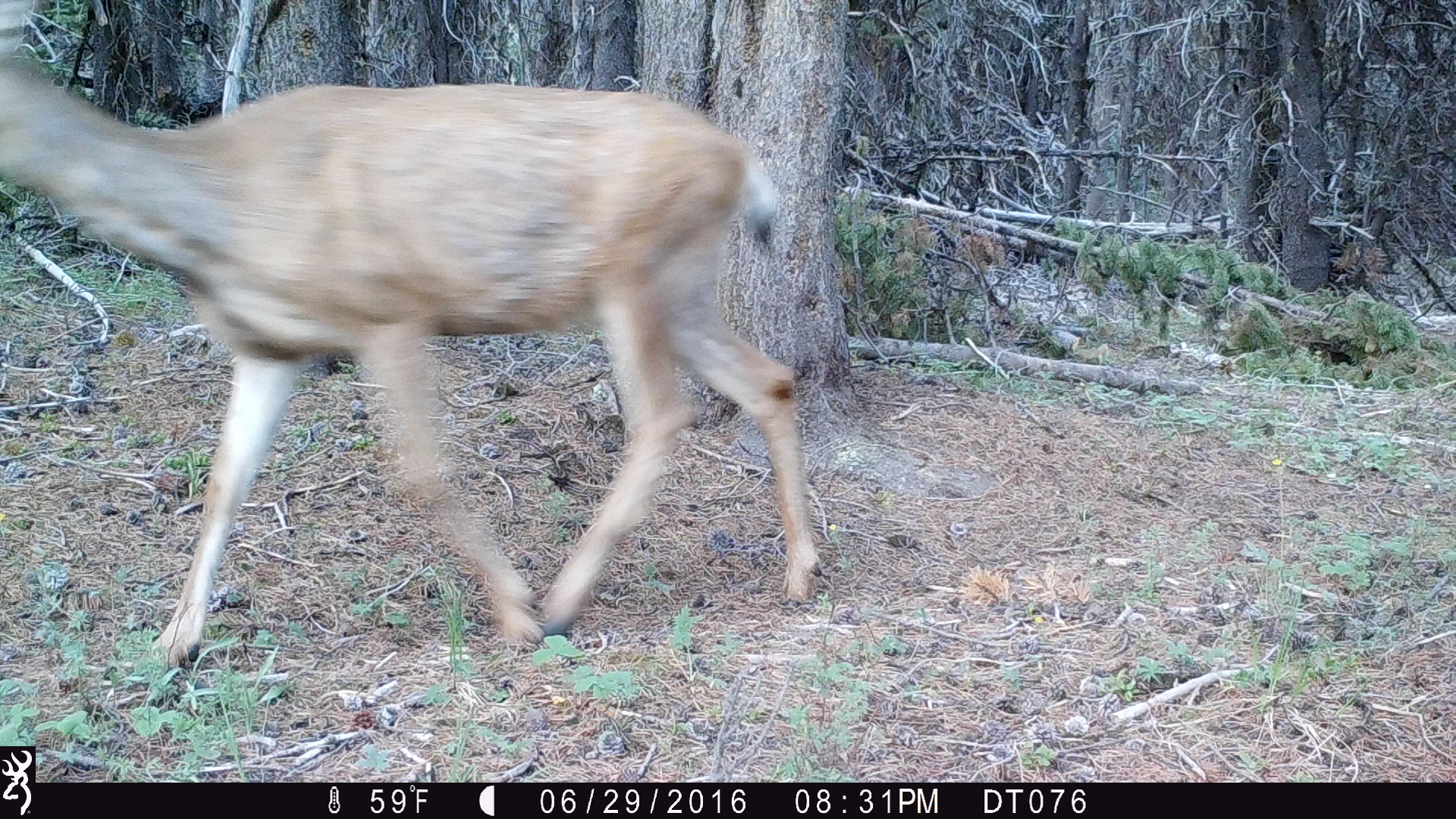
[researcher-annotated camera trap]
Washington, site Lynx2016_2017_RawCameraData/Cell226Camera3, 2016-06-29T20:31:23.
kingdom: Animalia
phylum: Chordata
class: Mammalia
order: Artiodactyla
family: Cervidae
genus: Odocoileus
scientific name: Odocoileus hemionus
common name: mule deer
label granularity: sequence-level